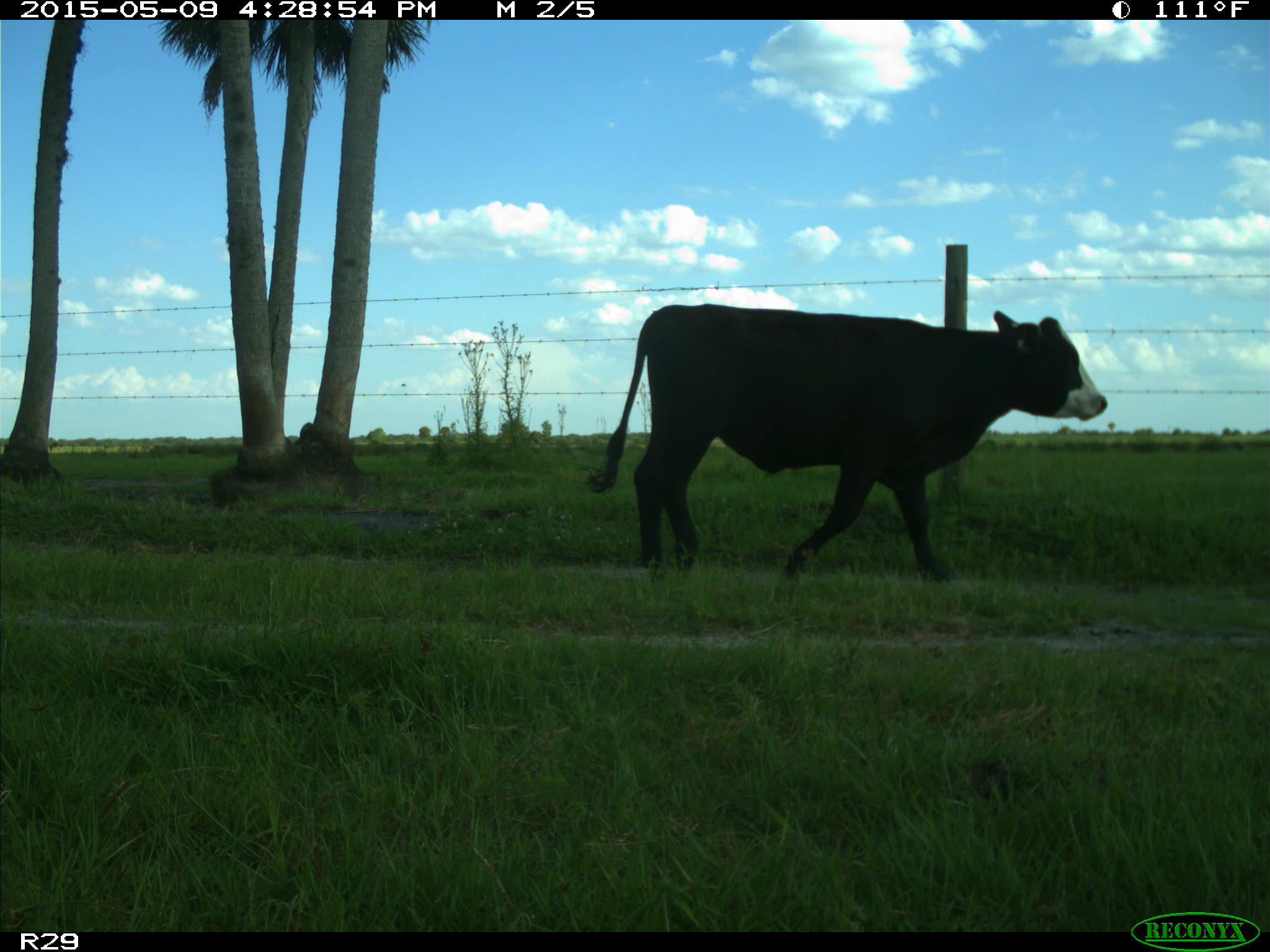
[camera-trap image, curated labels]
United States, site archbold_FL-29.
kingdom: Animalia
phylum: Chordata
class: Mammalia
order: Artiodactyla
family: Bovidae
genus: Bos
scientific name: Bos taurus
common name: domestic cow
Bos taurus (domestic cow).